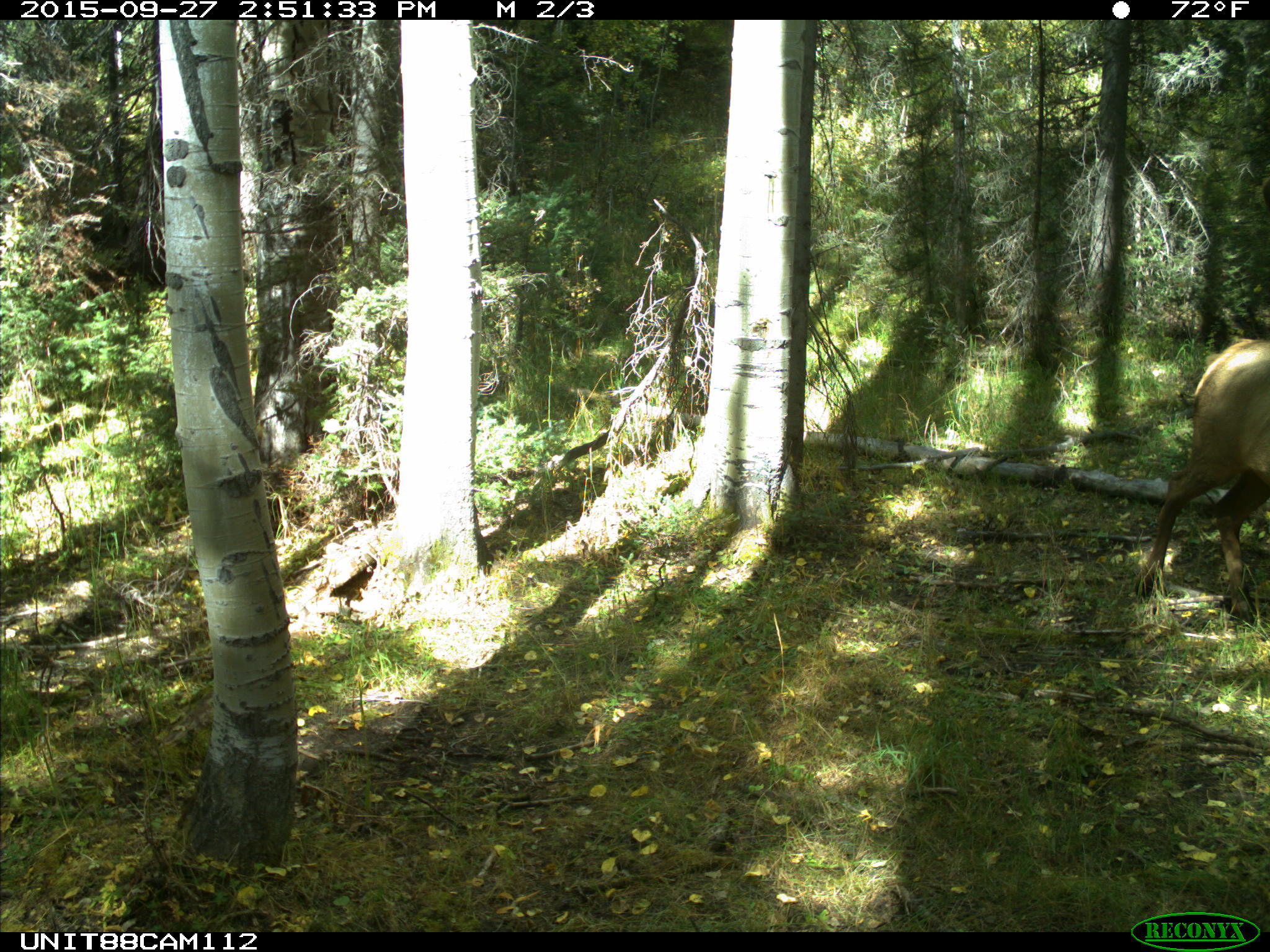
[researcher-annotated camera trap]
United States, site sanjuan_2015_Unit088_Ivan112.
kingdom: Animalia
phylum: Chordata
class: Mammalia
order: Artiodactyla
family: Cervidae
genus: Cervus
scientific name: Cervus elaphus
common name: red deer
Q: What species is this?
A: Cervus elaphus (red deer).